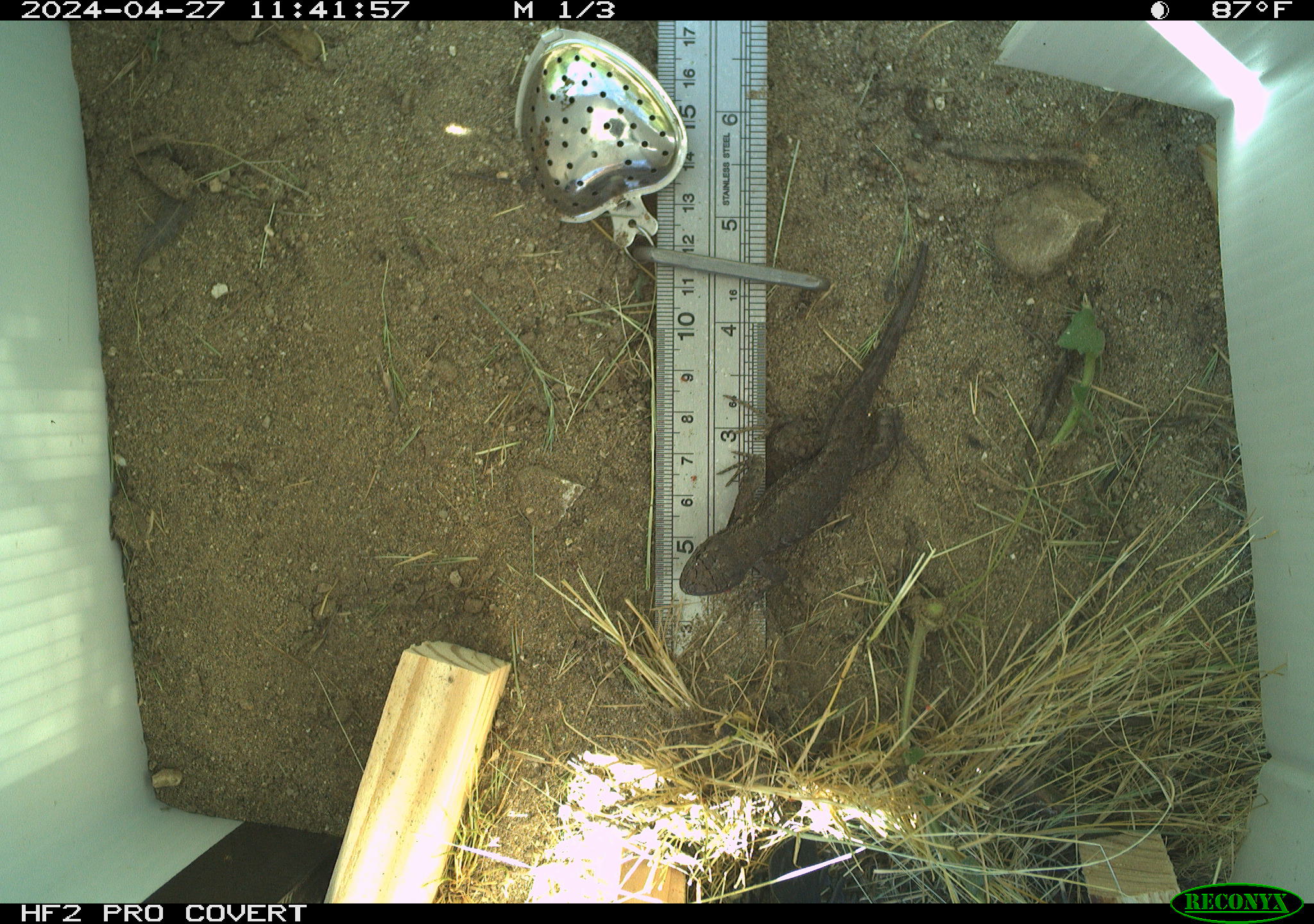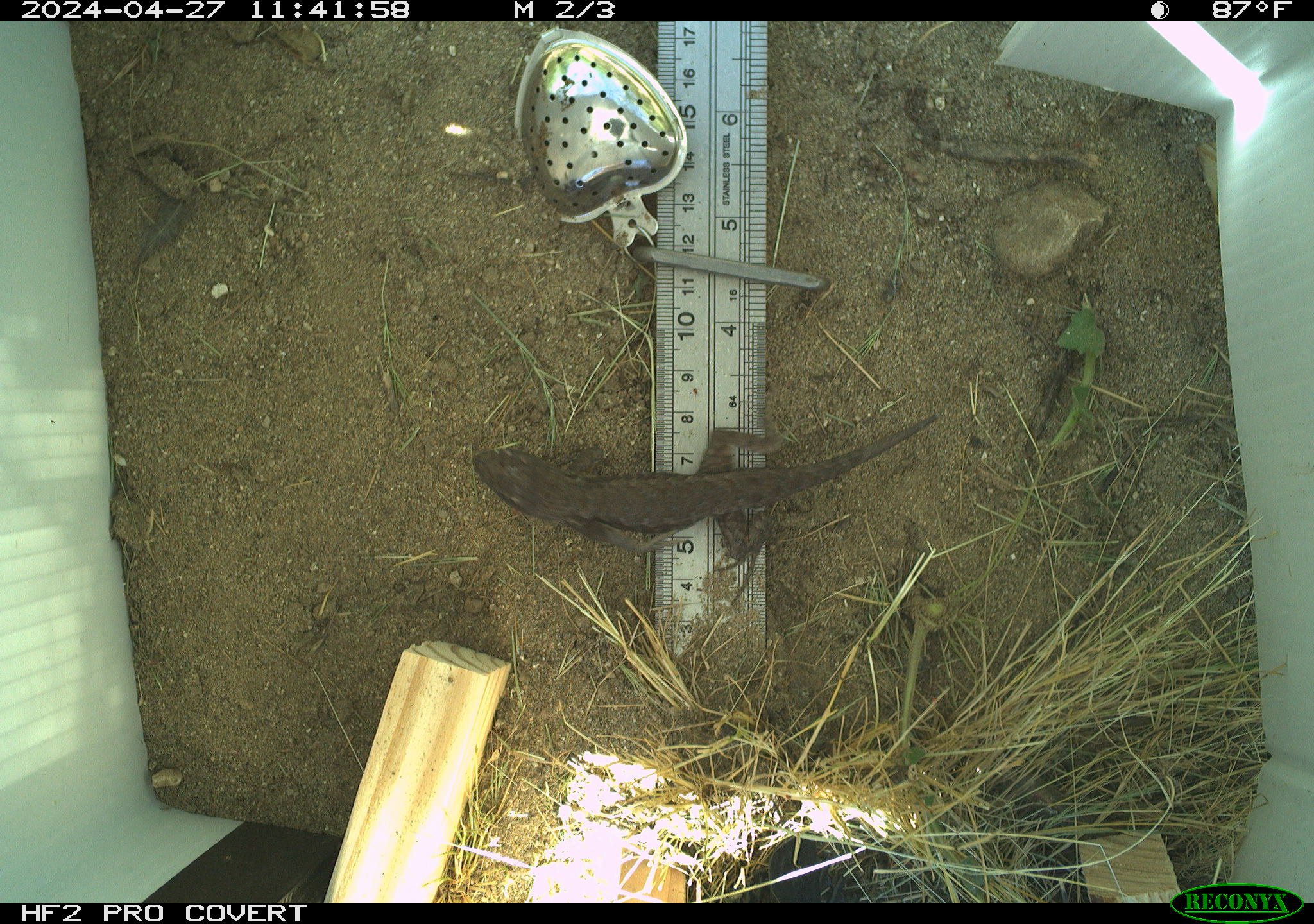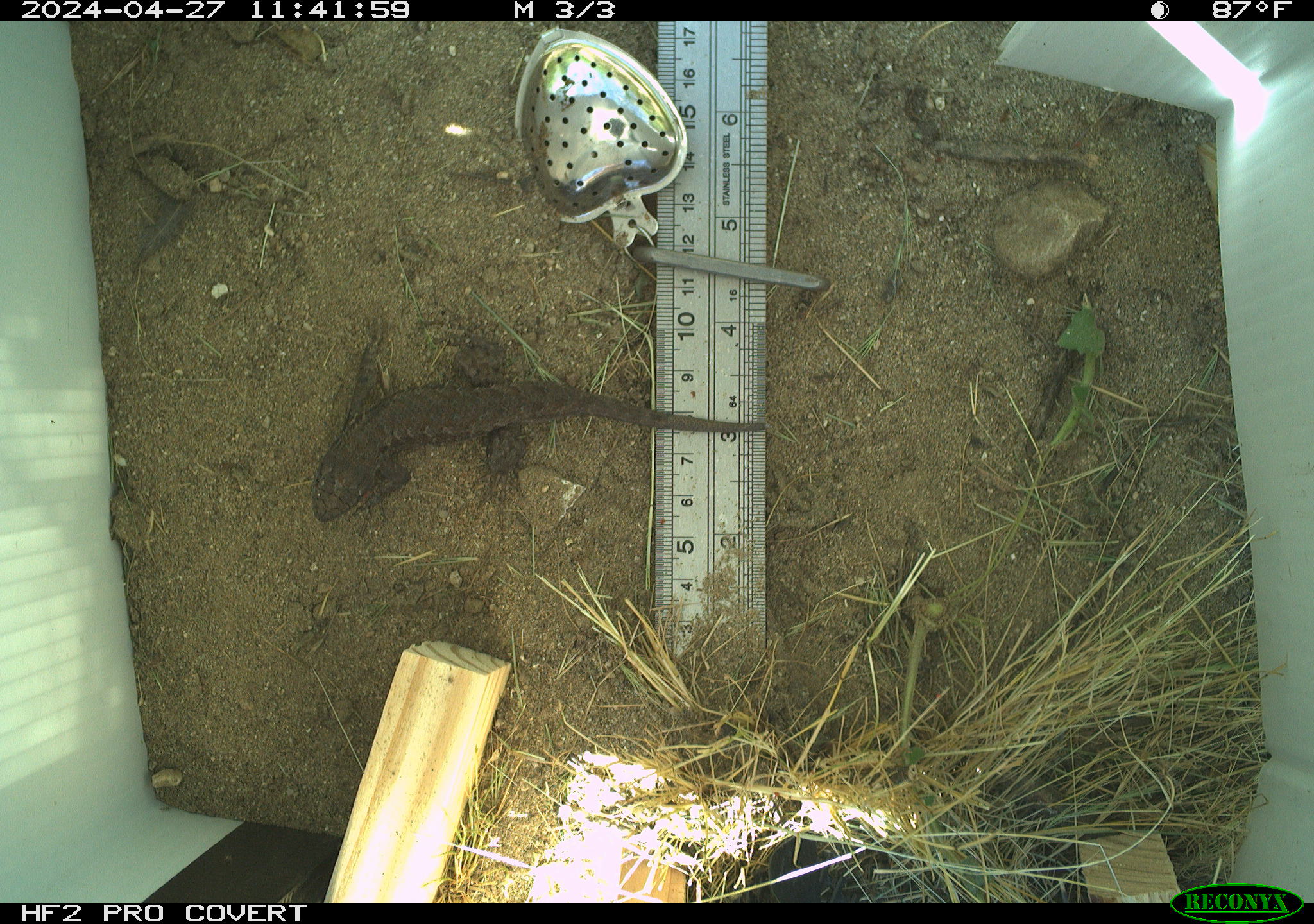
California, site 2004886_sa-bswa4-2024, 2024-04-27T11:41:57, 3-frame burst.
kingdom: Animalia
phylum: Chordata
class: Reptilia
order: Squamata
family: Phrynosomatidae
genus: Sceloporus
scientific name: Sceloporus occidentalis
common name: western fence lizard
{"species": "western fence lizard (Sceloporus occidentalis)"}